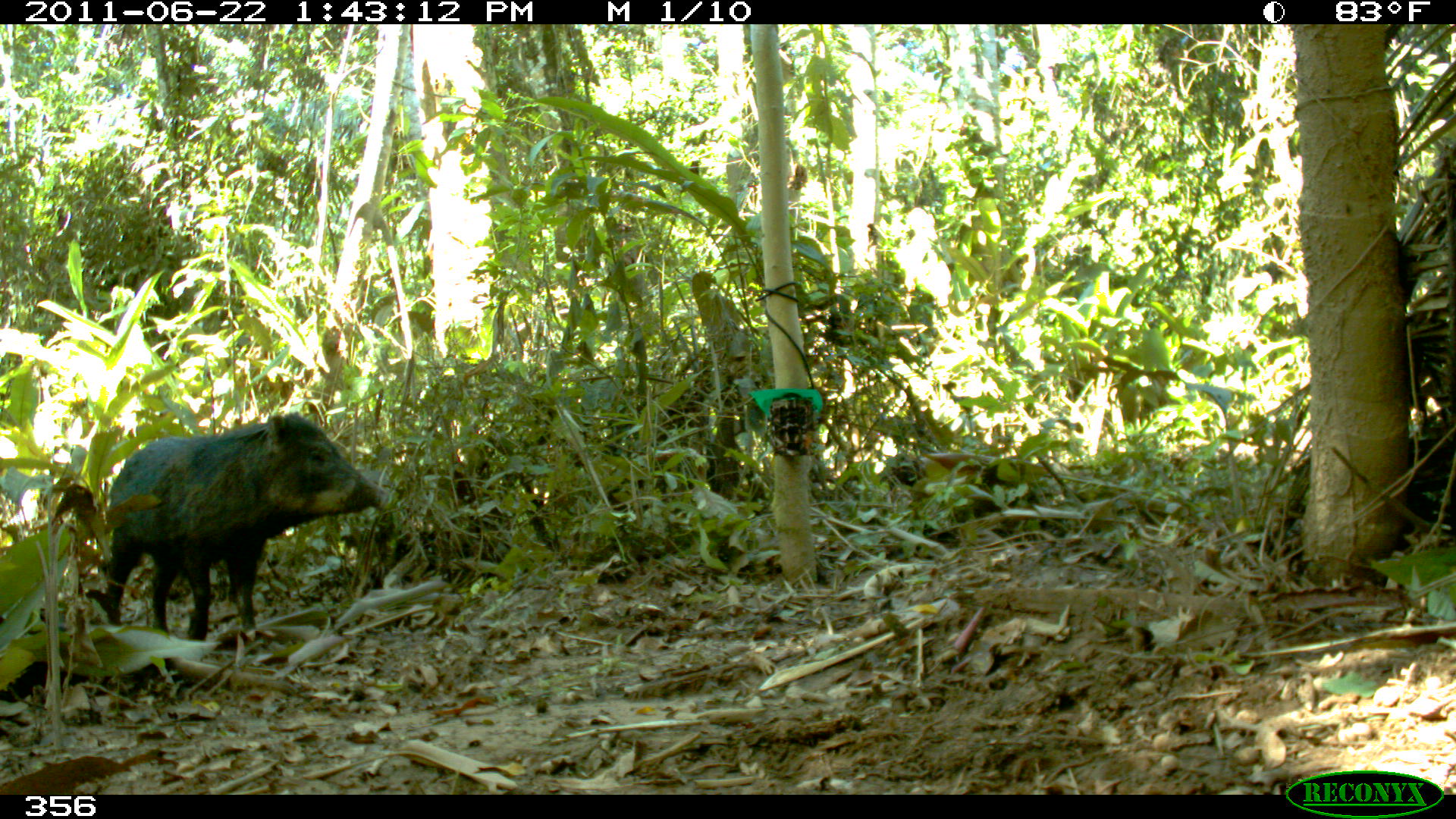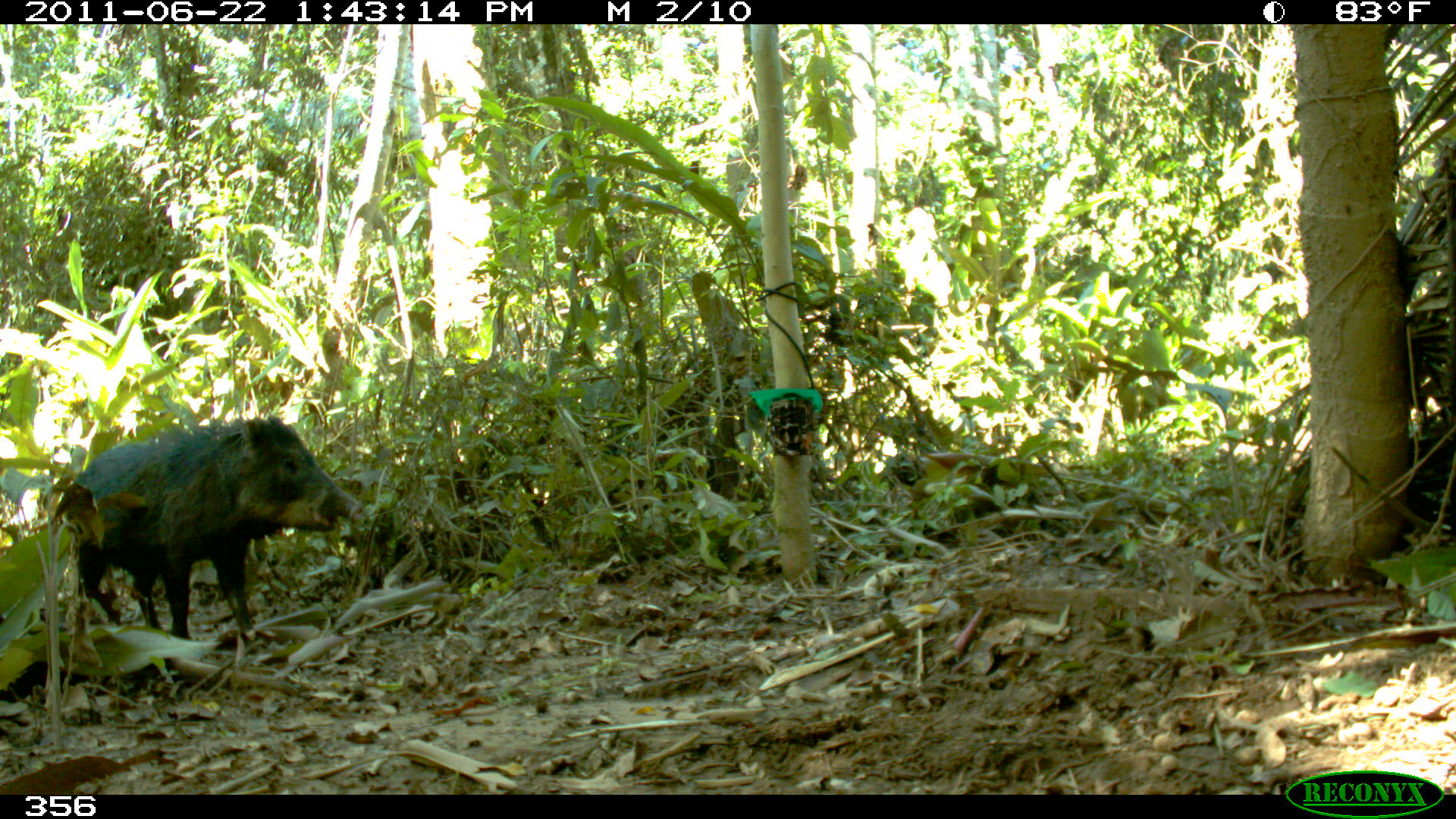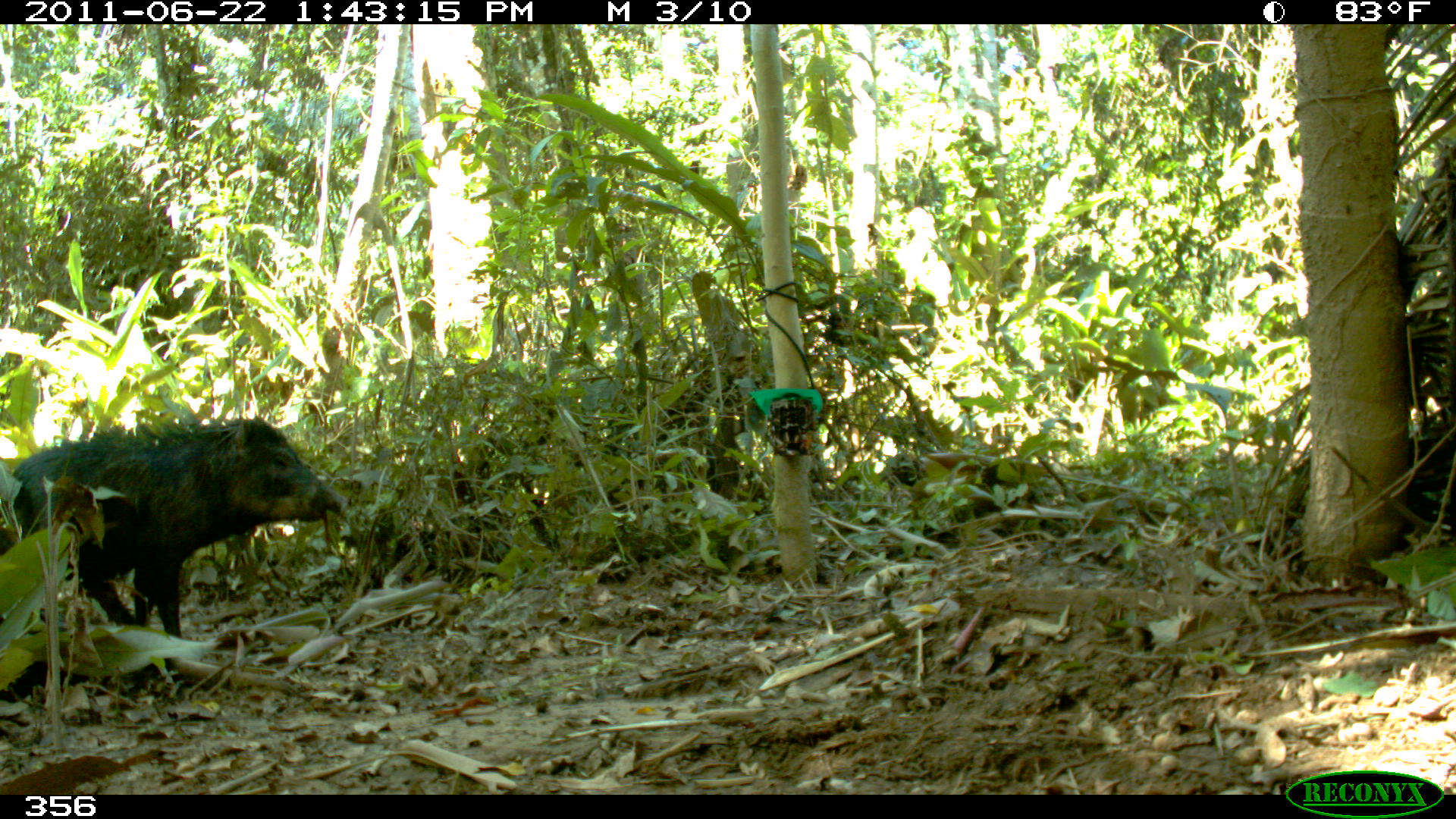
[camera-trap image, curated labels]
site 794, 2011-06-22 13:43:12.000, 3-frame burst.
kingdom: Animalia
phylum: Chordata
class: Mammalia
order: Artiodactyla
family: Tayassuidae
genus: Tayassu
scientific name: Tayassu pecari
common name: white-lipped peccary